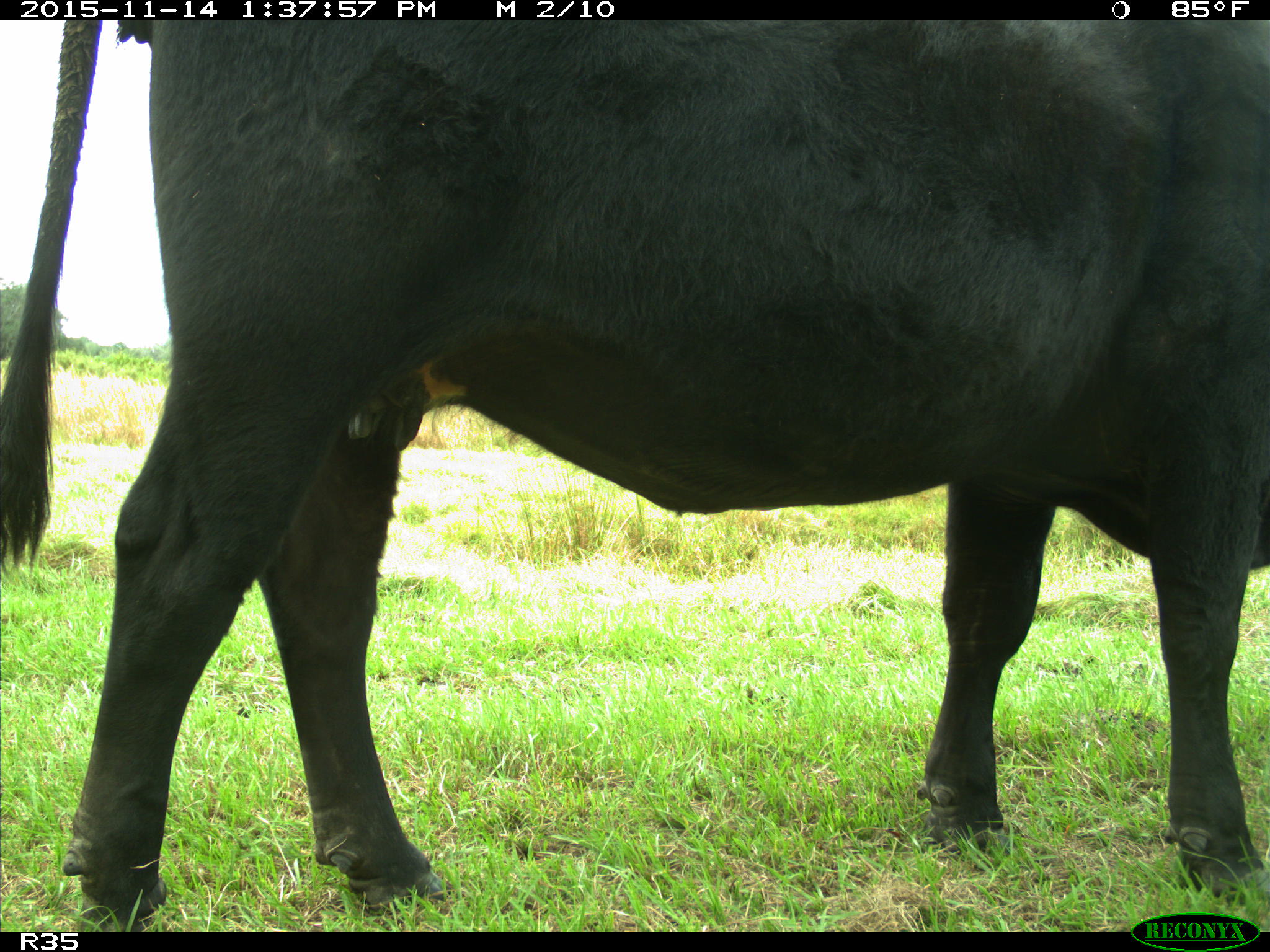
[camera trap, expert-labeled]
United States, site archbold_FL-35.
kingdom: Animalia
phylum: Chordata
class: Mammalia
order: Artiodactyla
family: Bovidae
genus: Bos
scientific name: Bos taurus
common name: domestic cow